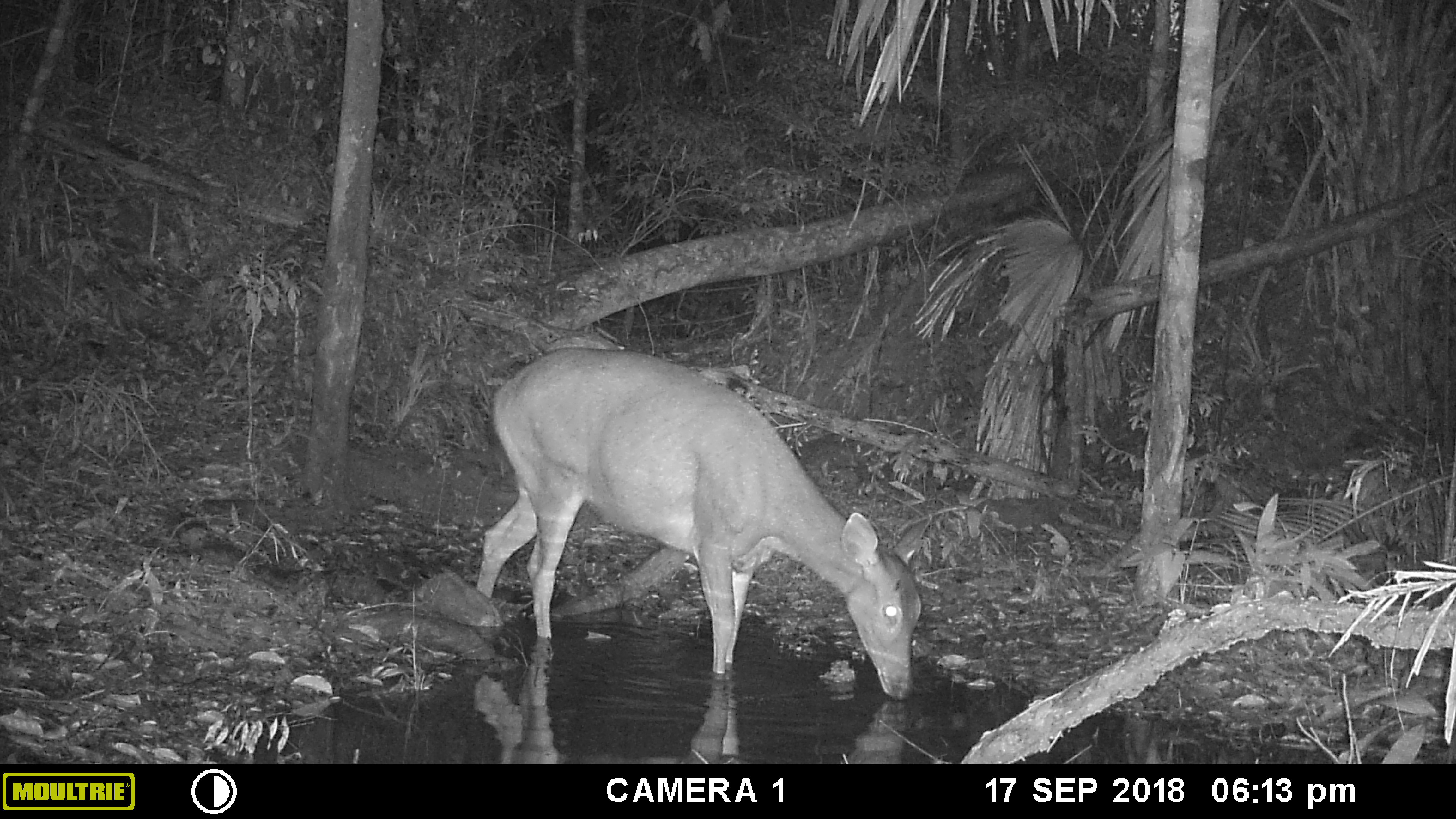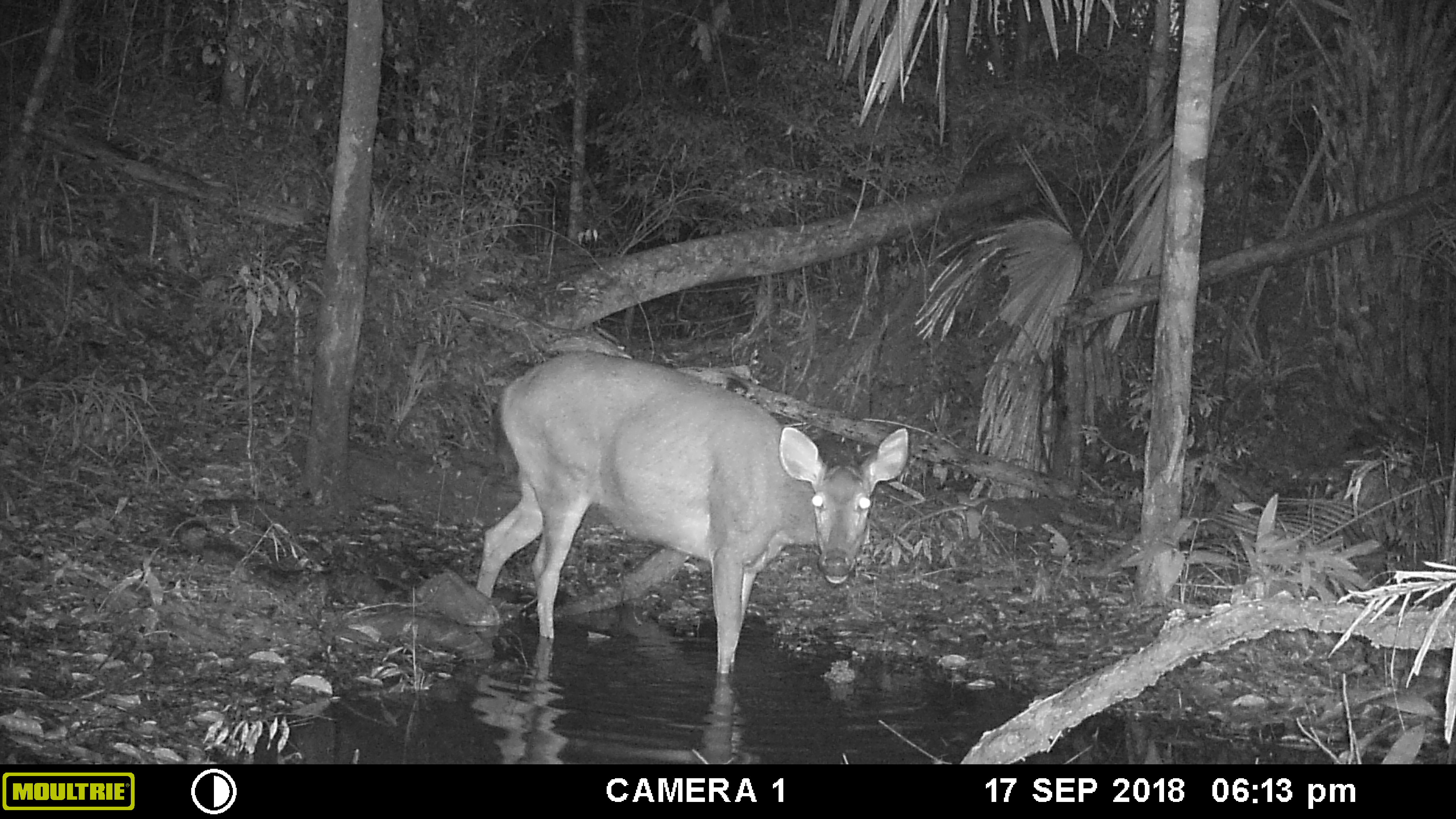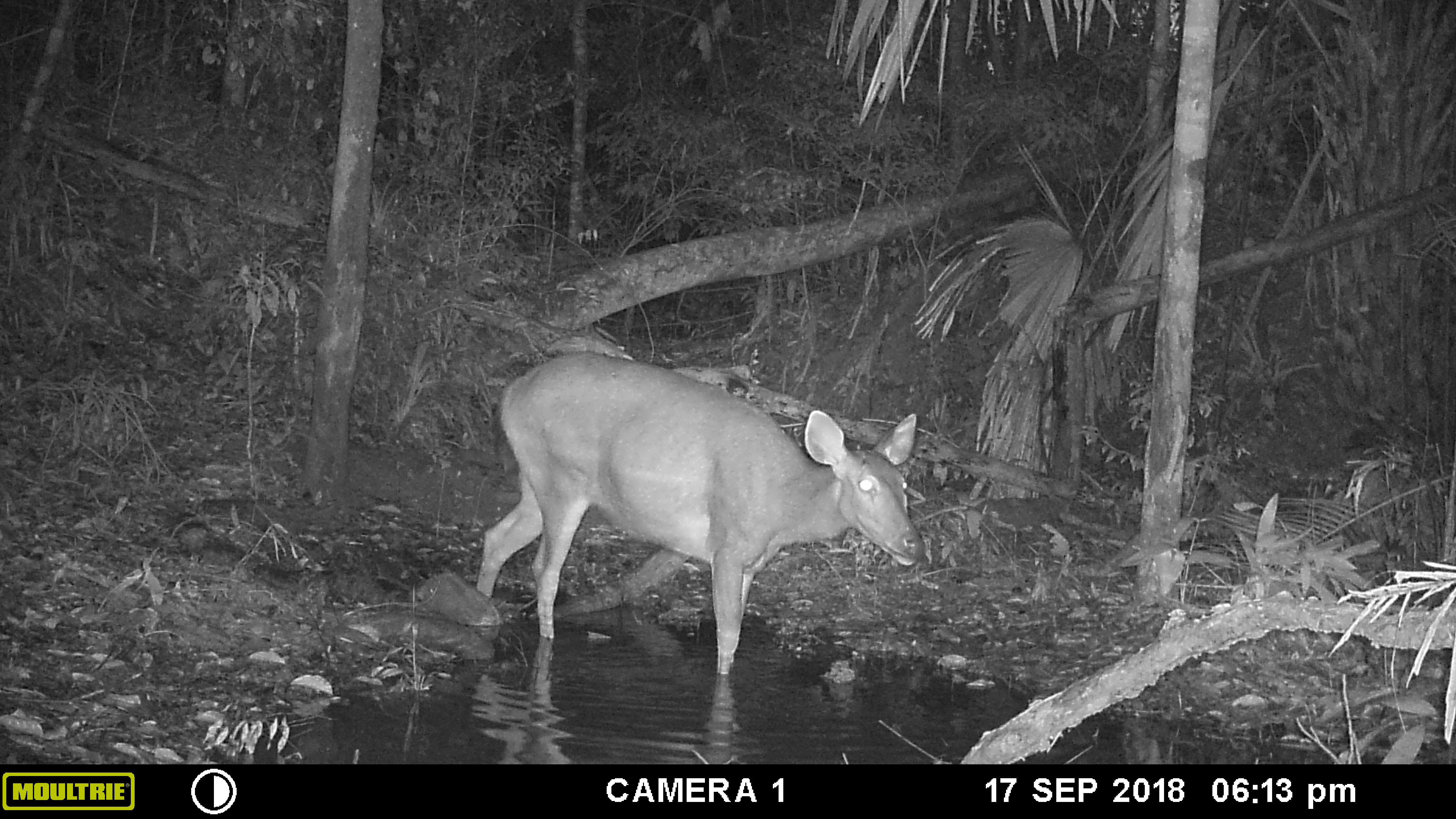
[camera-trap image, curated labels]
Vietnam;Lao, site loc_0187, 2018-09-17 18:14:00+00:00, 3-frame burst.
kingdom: Animalia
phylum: Chordata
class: Mammalia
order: Artiodactyla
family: Cervidae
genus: Rusa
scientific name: Rusa unicolor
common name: sambar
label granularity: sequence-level